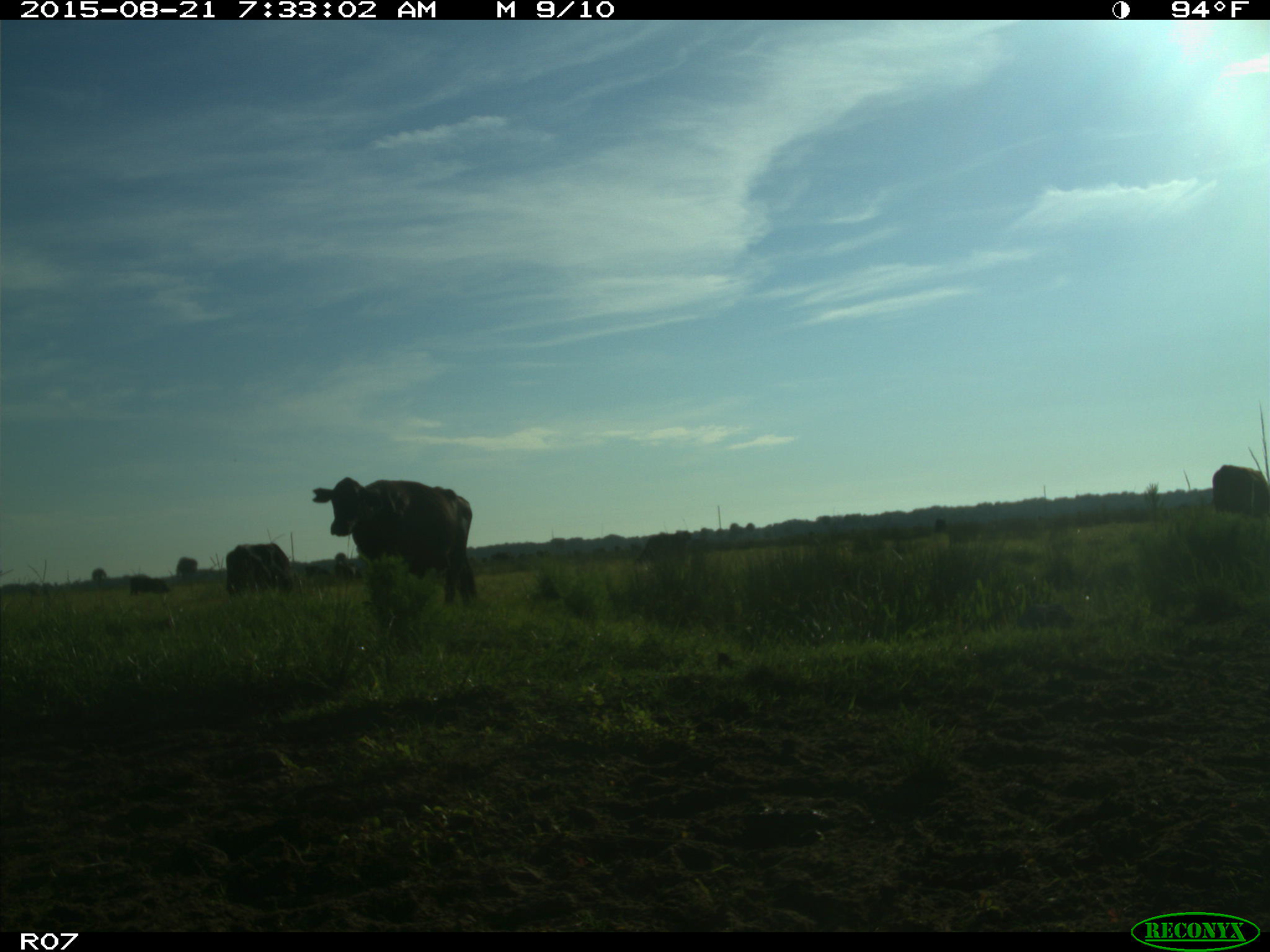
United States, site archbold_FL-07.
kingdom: Animalia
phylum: Chordata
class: Mammalia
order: Artiodactyla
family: Bovidae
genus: Bos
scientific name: Bos taurus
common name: domestic cow